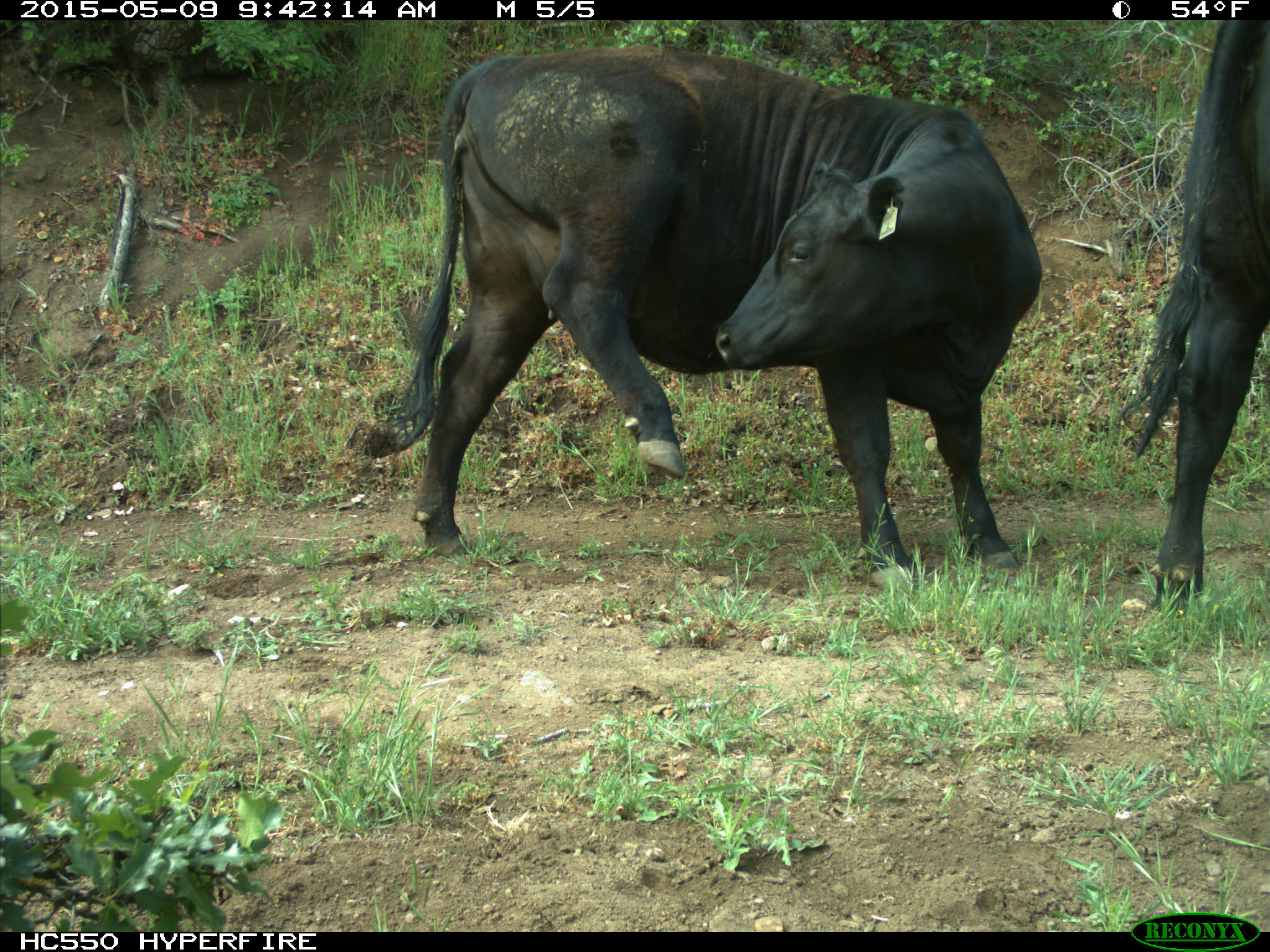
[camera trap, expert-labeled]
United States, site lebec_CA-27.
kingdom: Animalia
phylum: Chordata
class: Mammalia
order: Artiodactyla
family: Bovidae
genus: Bos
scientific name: Bos taurus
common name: domestic cow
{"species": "Bos taurus (domestic cow)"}